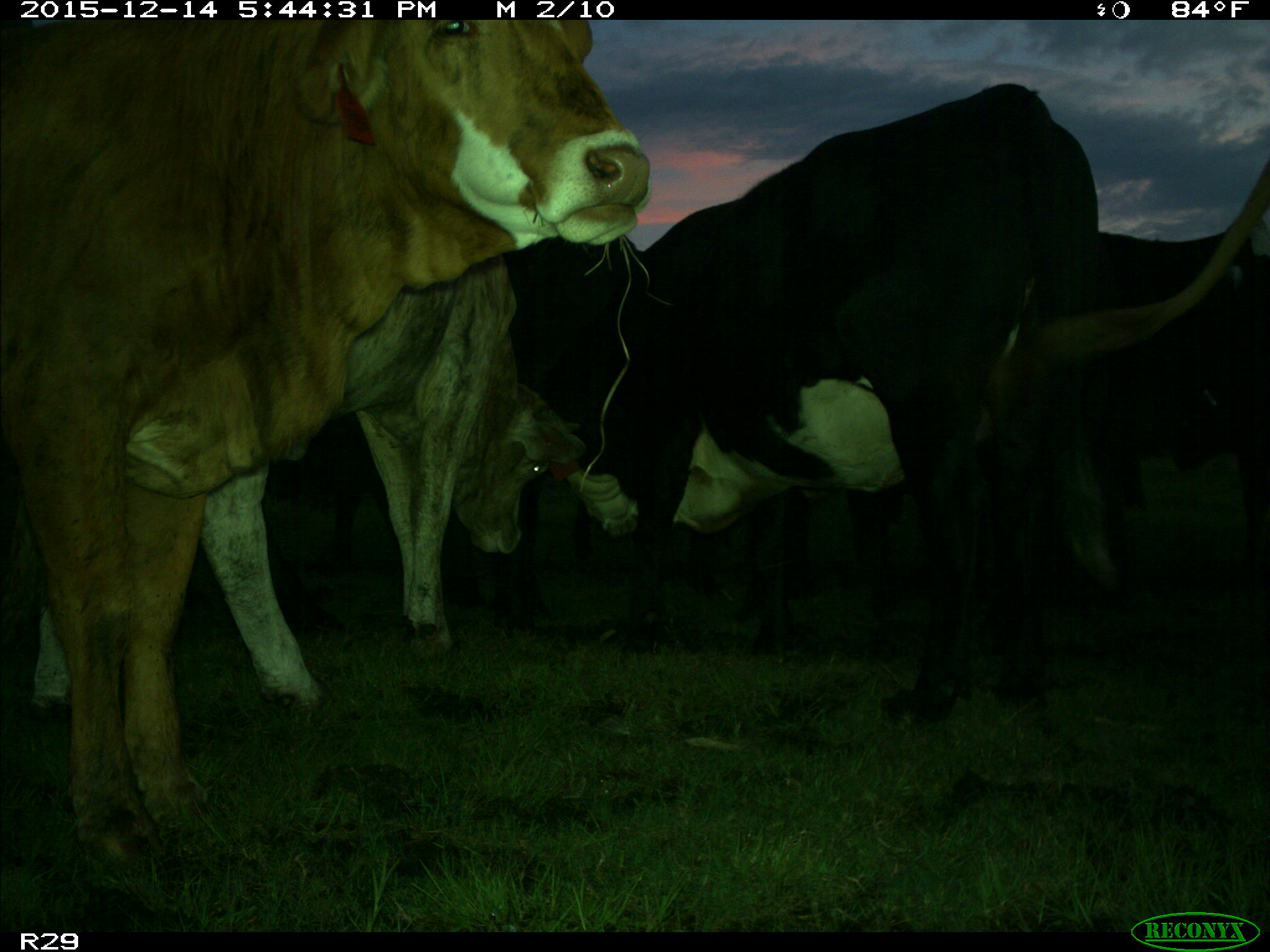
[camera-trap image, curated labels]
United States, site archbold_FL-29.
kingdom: Animalia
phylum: Chordata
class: Mammalia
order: Artiodactyla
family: Bovidae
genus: Bos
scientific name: Bos taurus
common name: domestic cow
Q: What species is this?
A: Bos taurus (domestic cow).